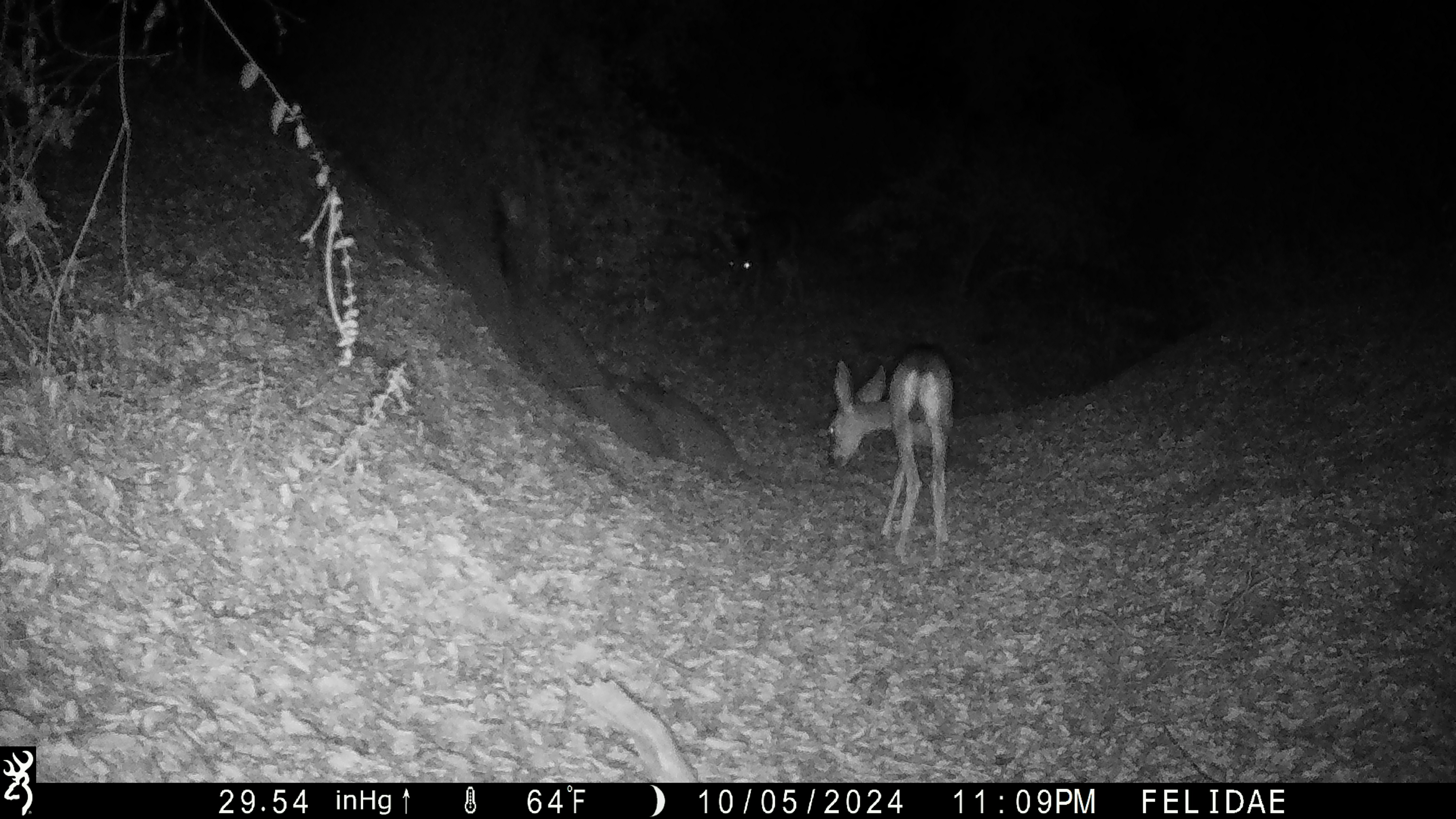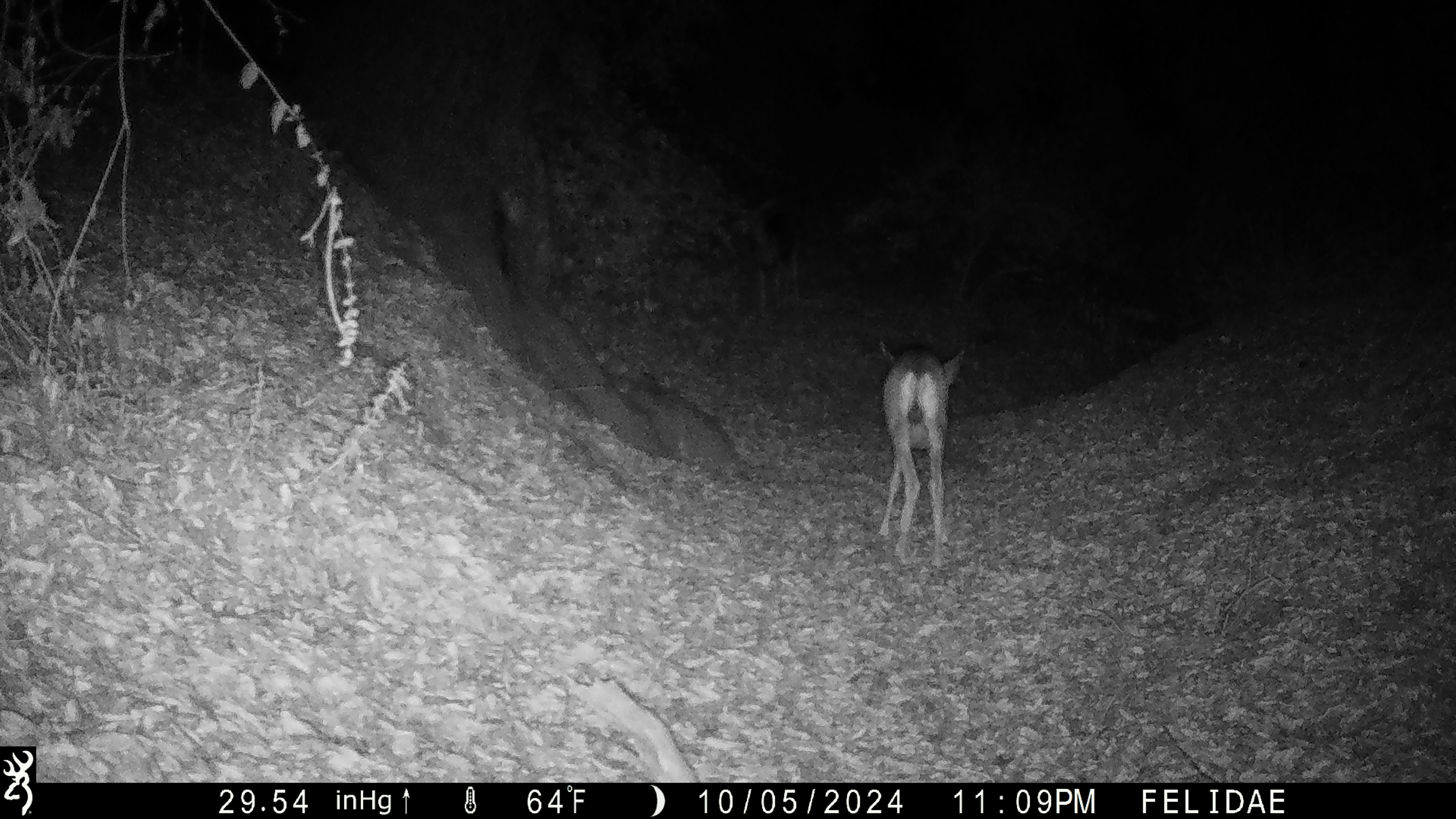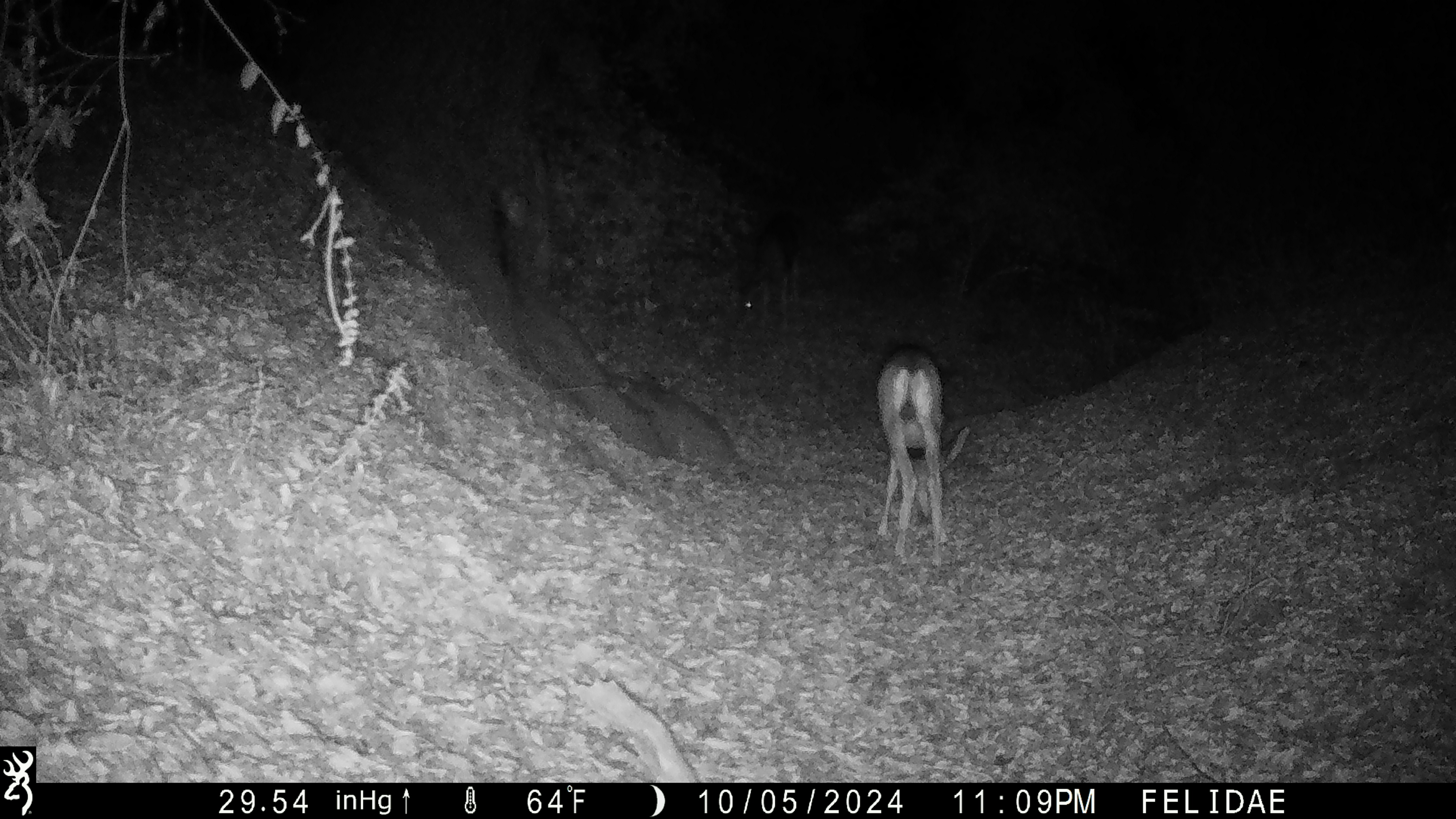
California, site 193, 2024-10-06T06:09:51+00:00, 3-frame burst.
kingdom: Animalia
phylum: Chordata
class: Mammalia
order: Artiodactyla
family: Cervidae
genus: Odocoileus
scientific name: Odocoileus hemionus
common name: mule deer